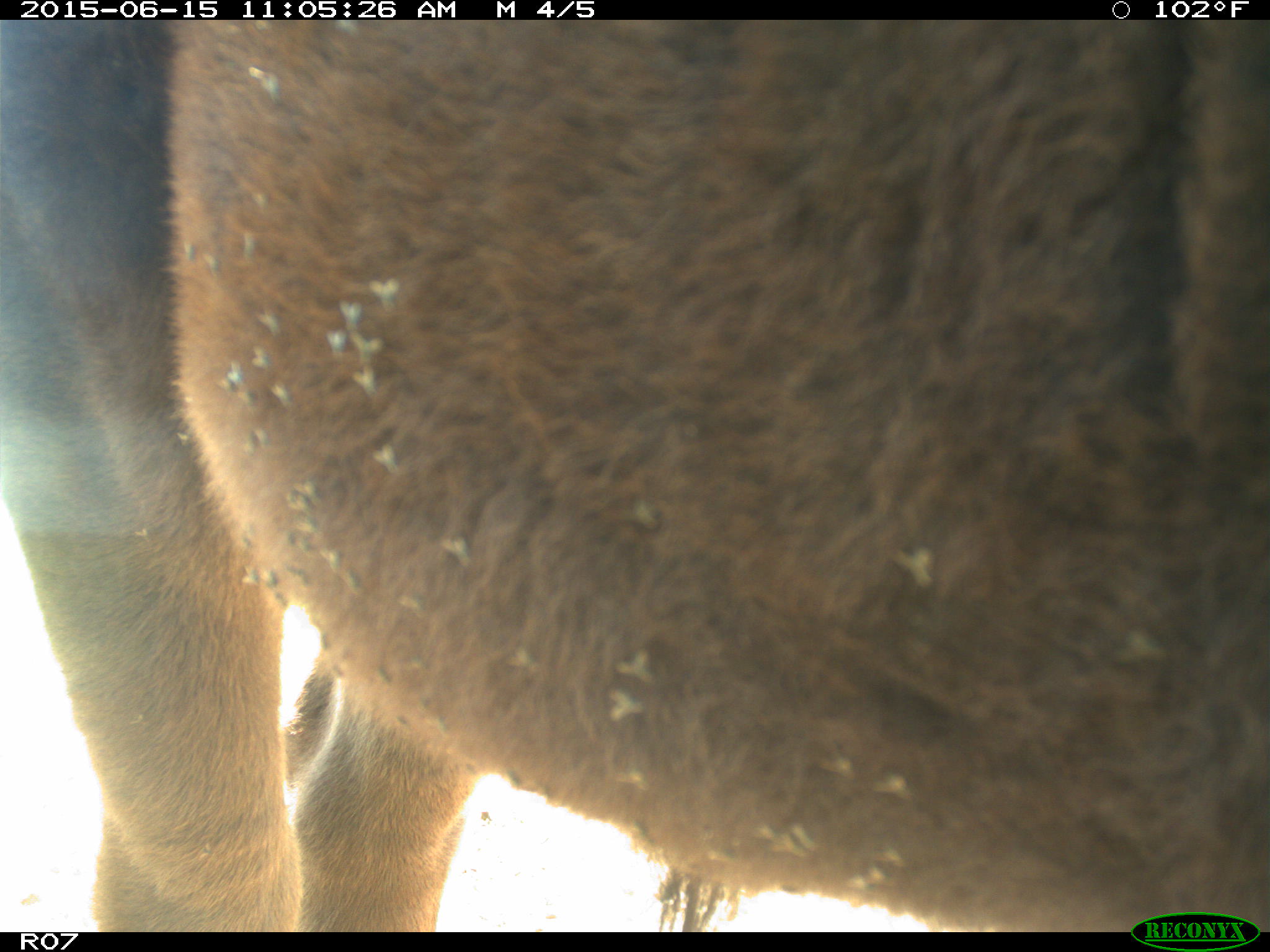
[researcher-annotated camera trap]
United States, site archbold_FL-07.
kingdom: Animalia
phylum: Chordata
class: Mammalia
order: Artiodactyla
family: Bovidae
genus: Bos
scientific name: Bos taurus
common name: domestic cow